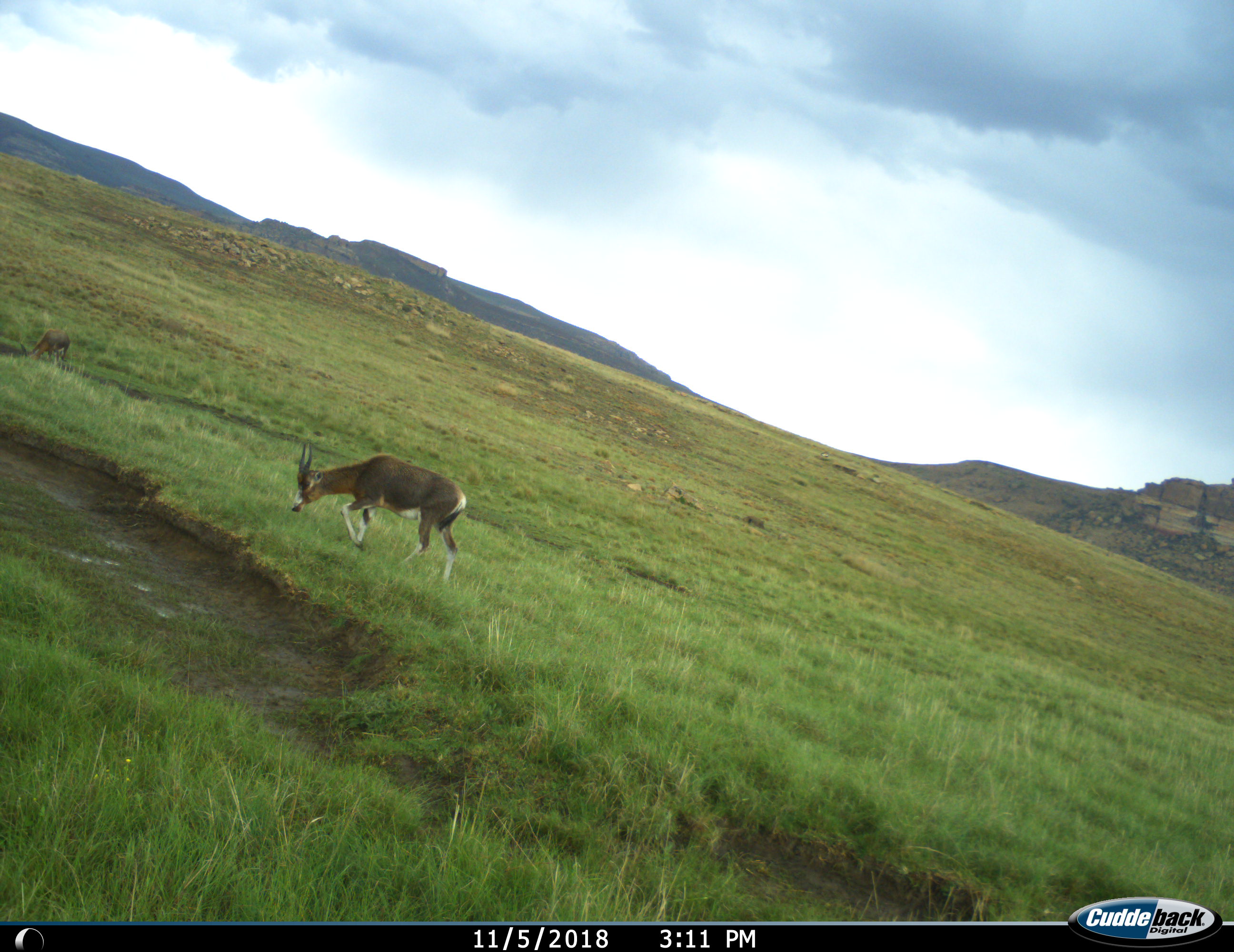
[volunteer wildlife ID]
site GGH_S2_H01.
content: unidentified animal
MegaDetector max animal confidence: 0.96